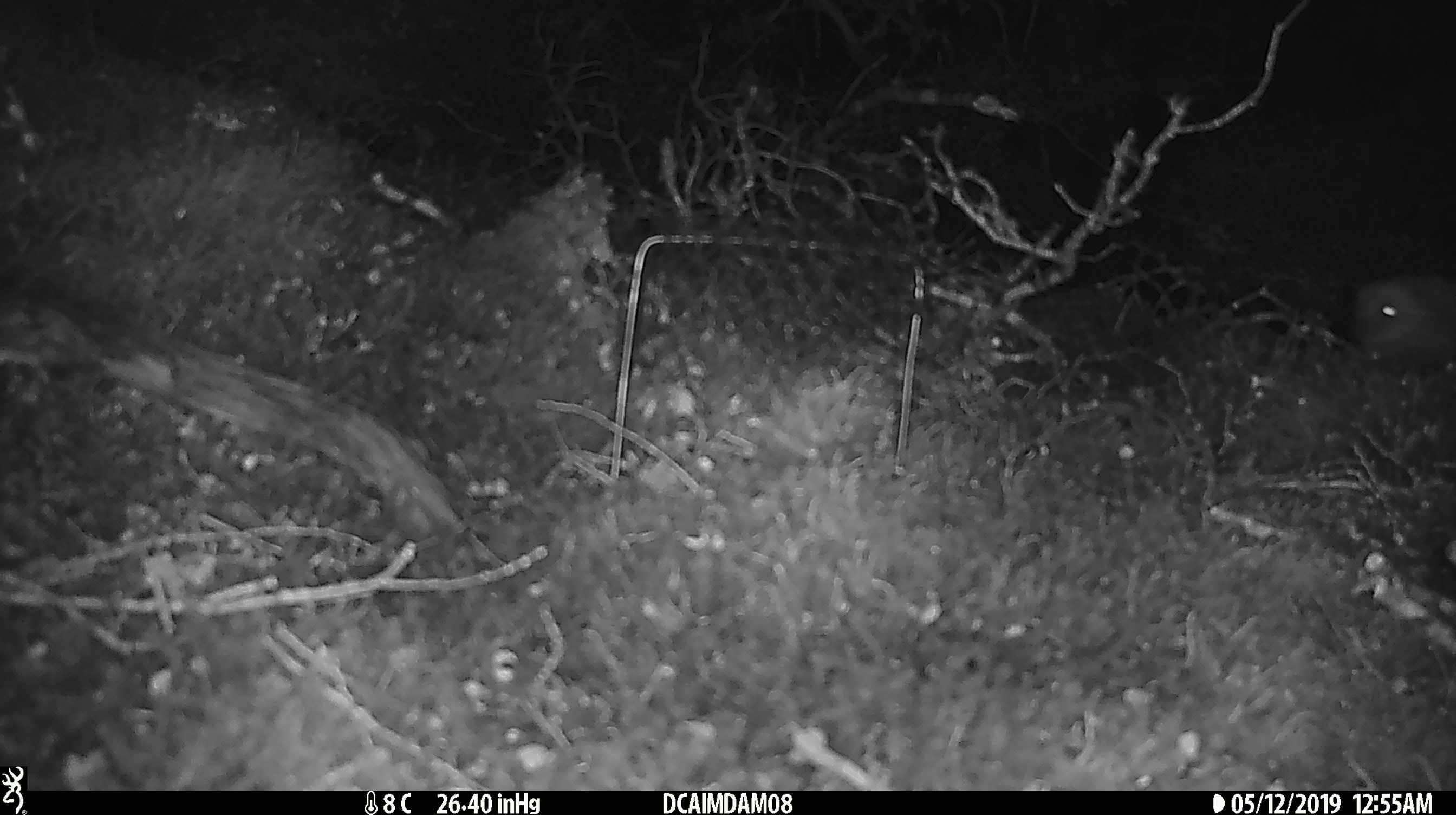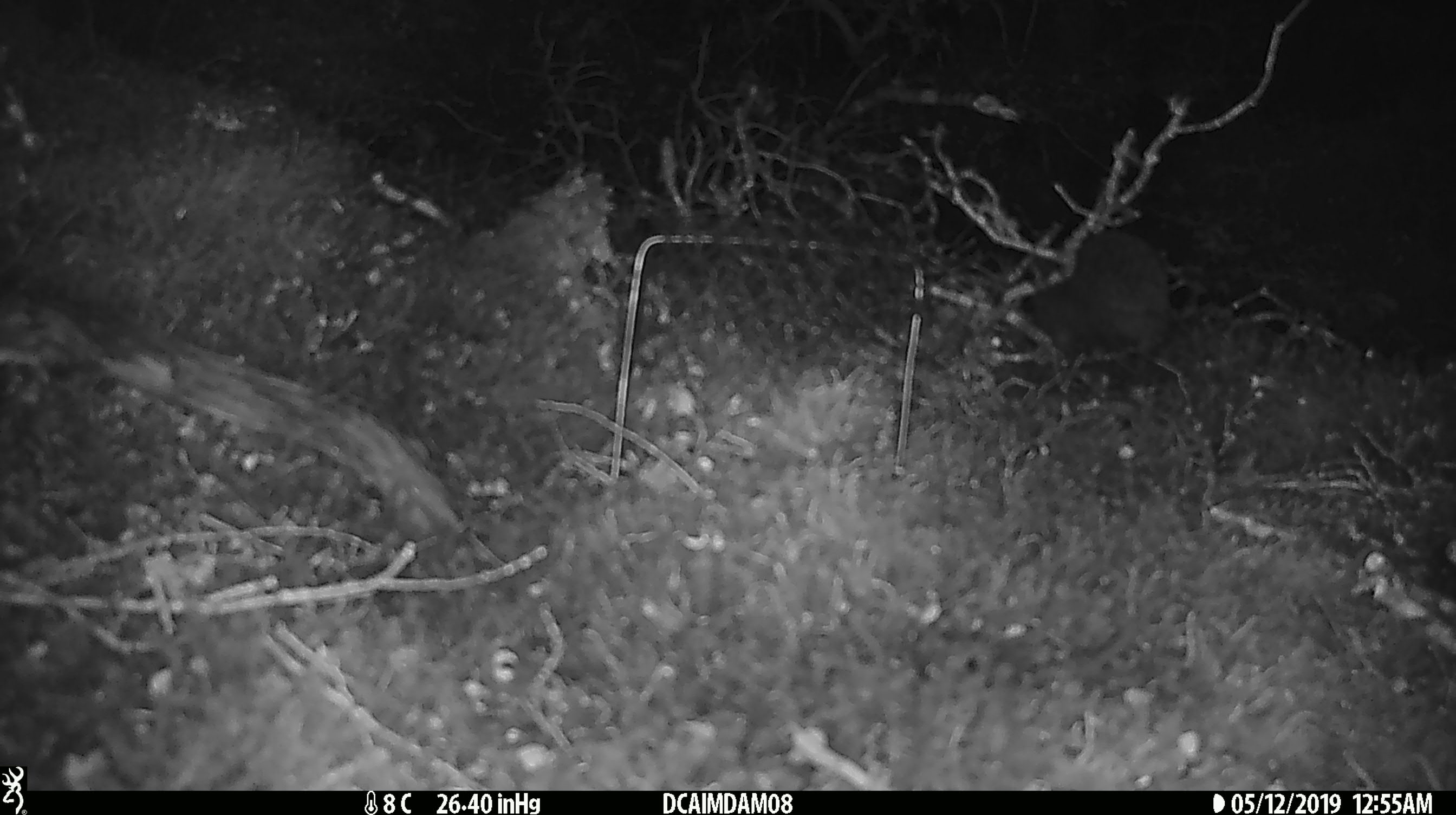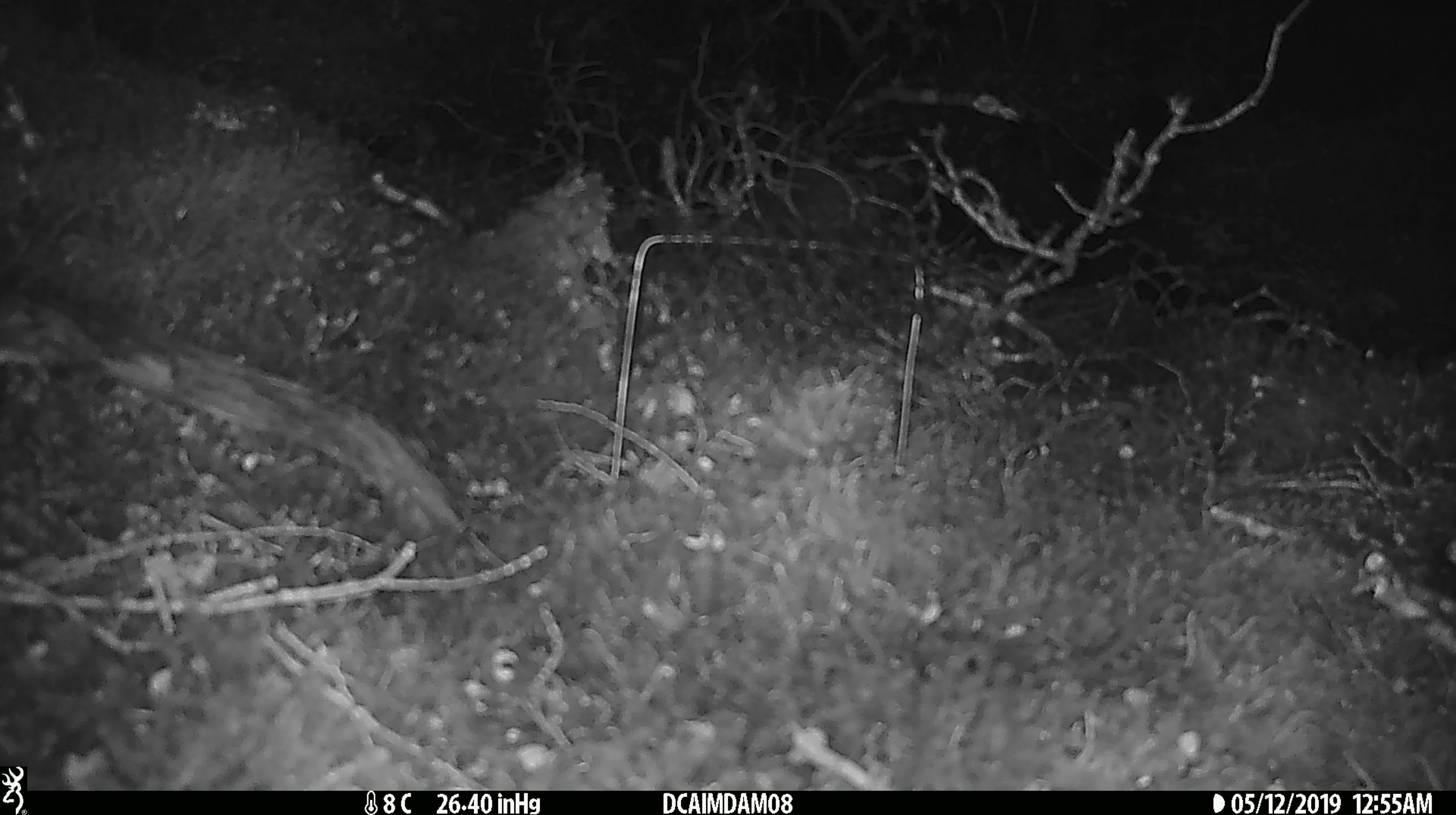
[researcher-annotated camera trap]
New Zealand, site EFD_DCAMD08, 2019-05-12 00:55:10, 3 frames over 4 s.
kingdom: Animalia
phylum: Chordata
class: Mammalia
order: Eulipotyphla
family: Erinaceidae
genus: Erinaceus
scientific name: Erinaceus europaeus europaeus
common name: european hedgehog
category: hedgehog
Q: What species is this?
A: Hedgehog (european hedgehog) (Erinaceus europaeus europaeus).